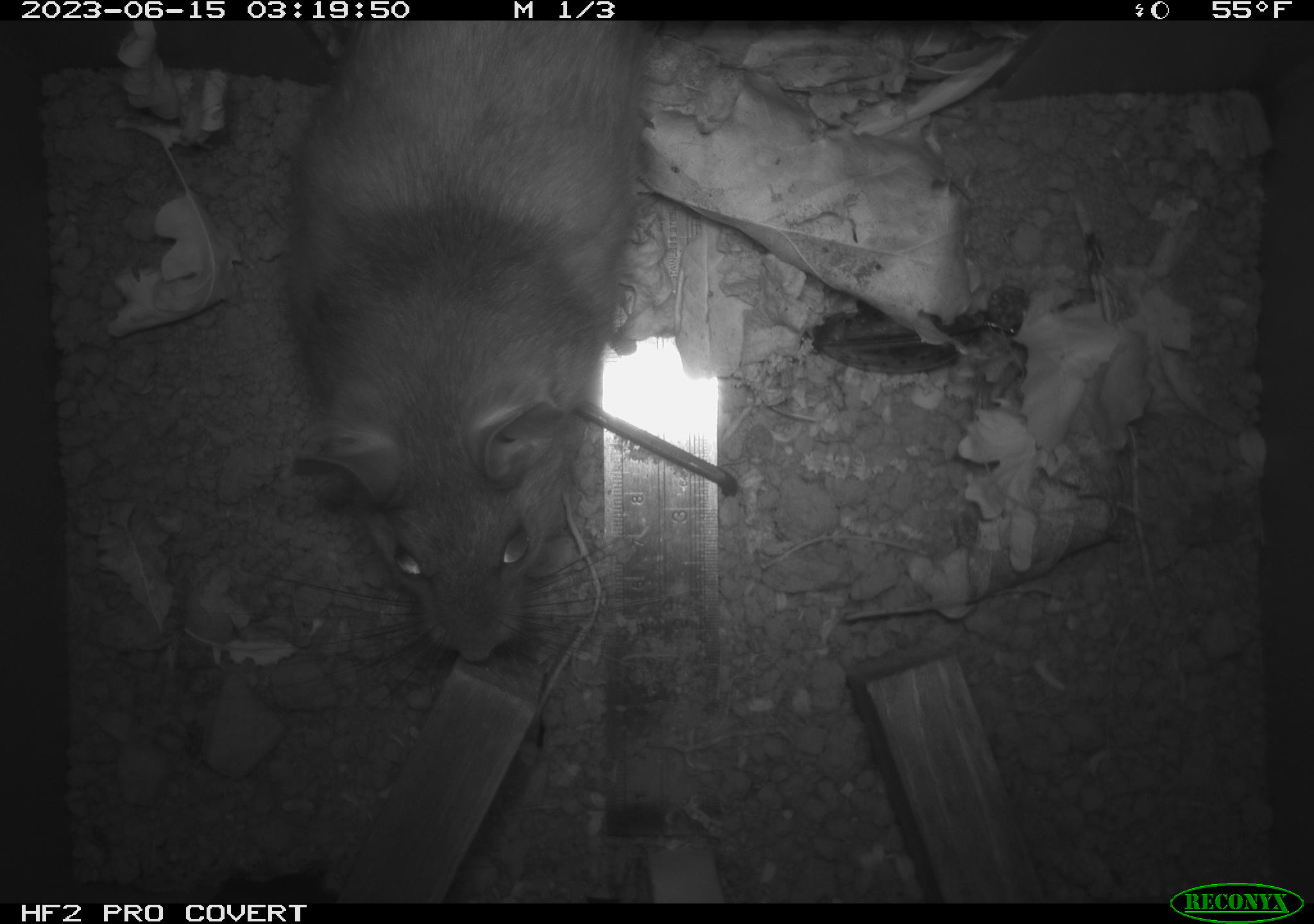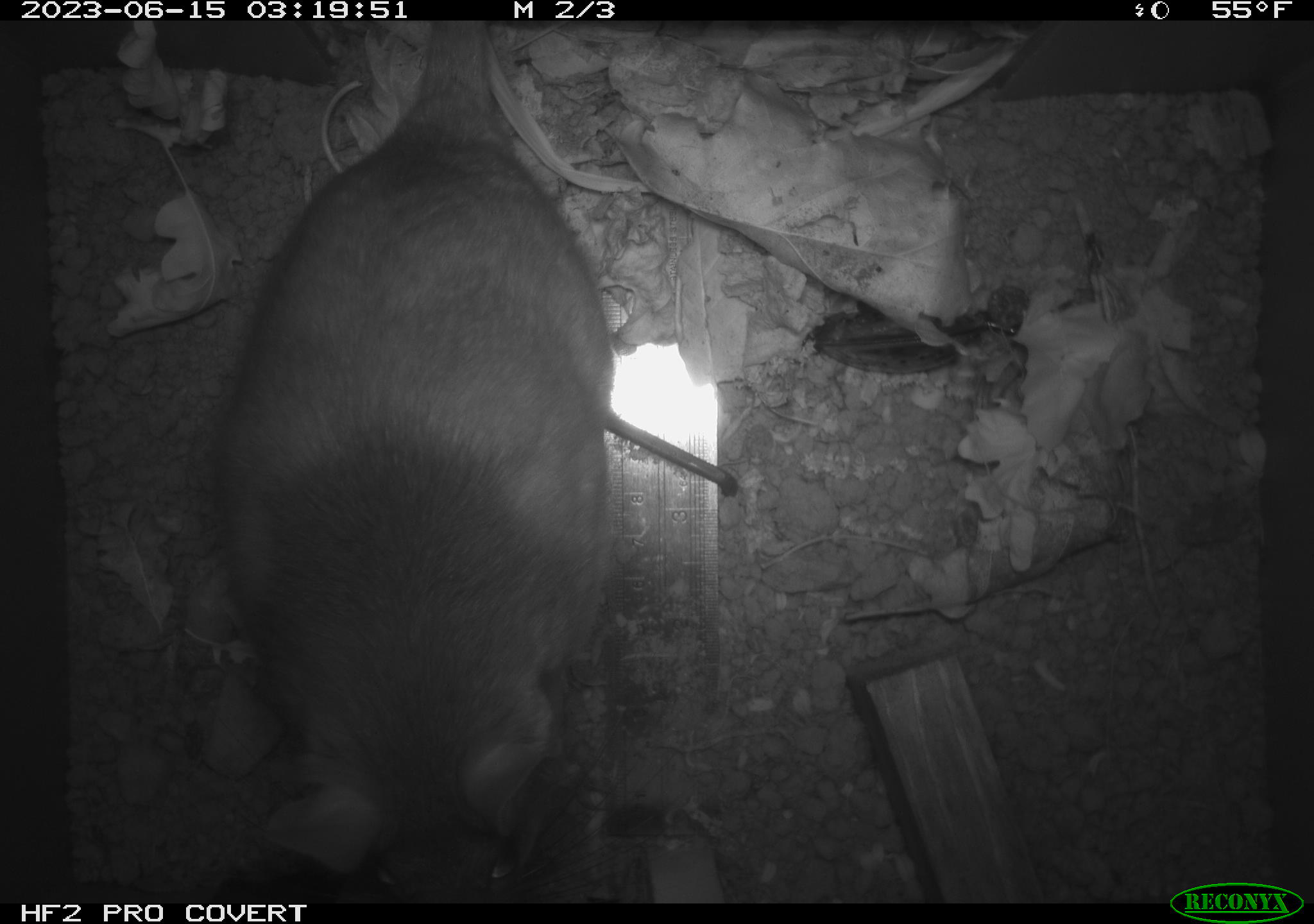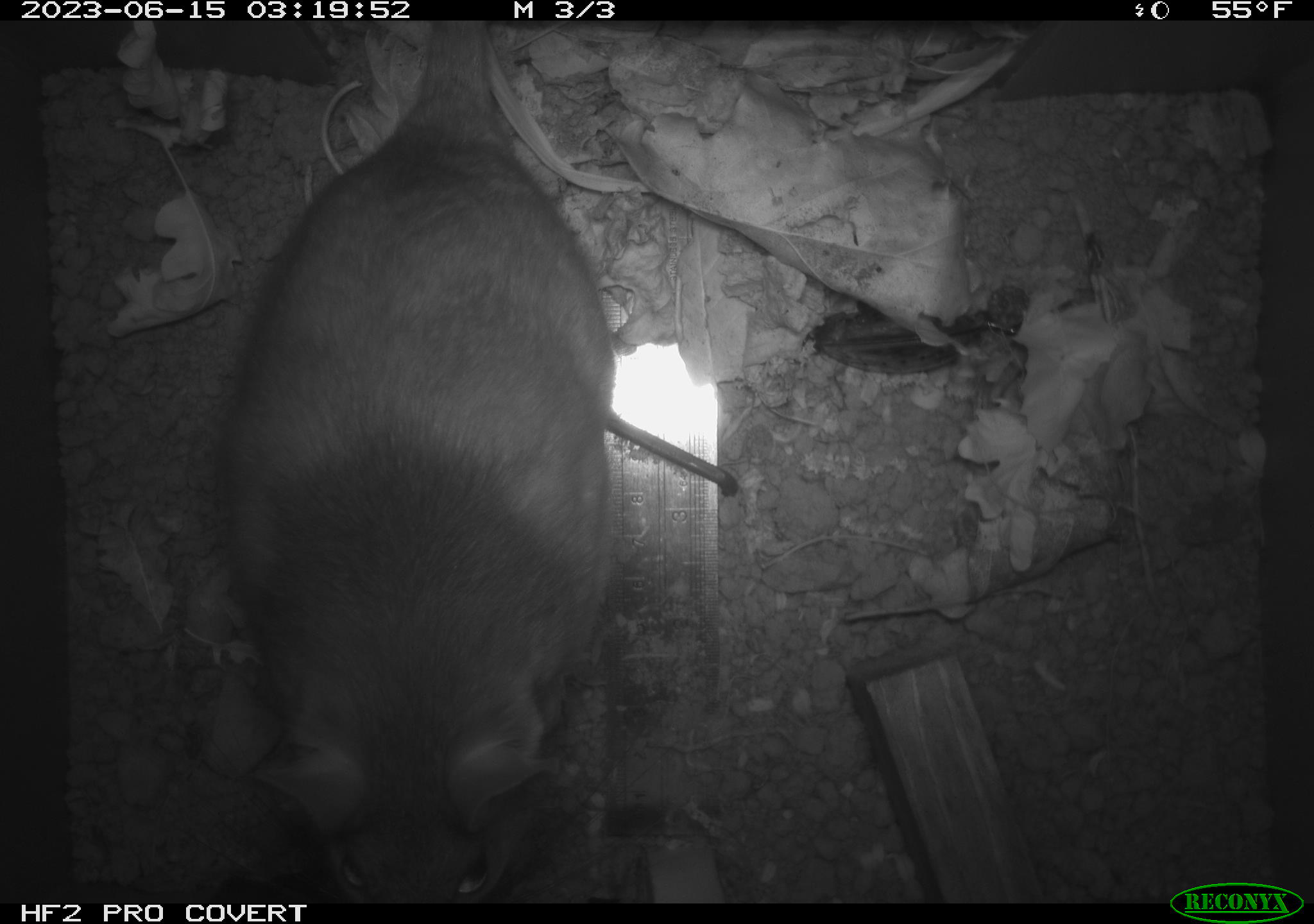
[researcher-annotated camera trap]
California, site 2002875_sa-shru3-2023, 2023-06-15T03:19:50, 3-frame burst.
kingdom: Animalia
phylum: Chordata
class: Mammalia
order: Rodentia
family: Cricetidae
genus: Neotoma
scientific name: Neotoma fuscipes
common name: dusky-footed woodrat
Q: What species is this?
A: Dusky-footed woodrat (Neotoma fuscipes).